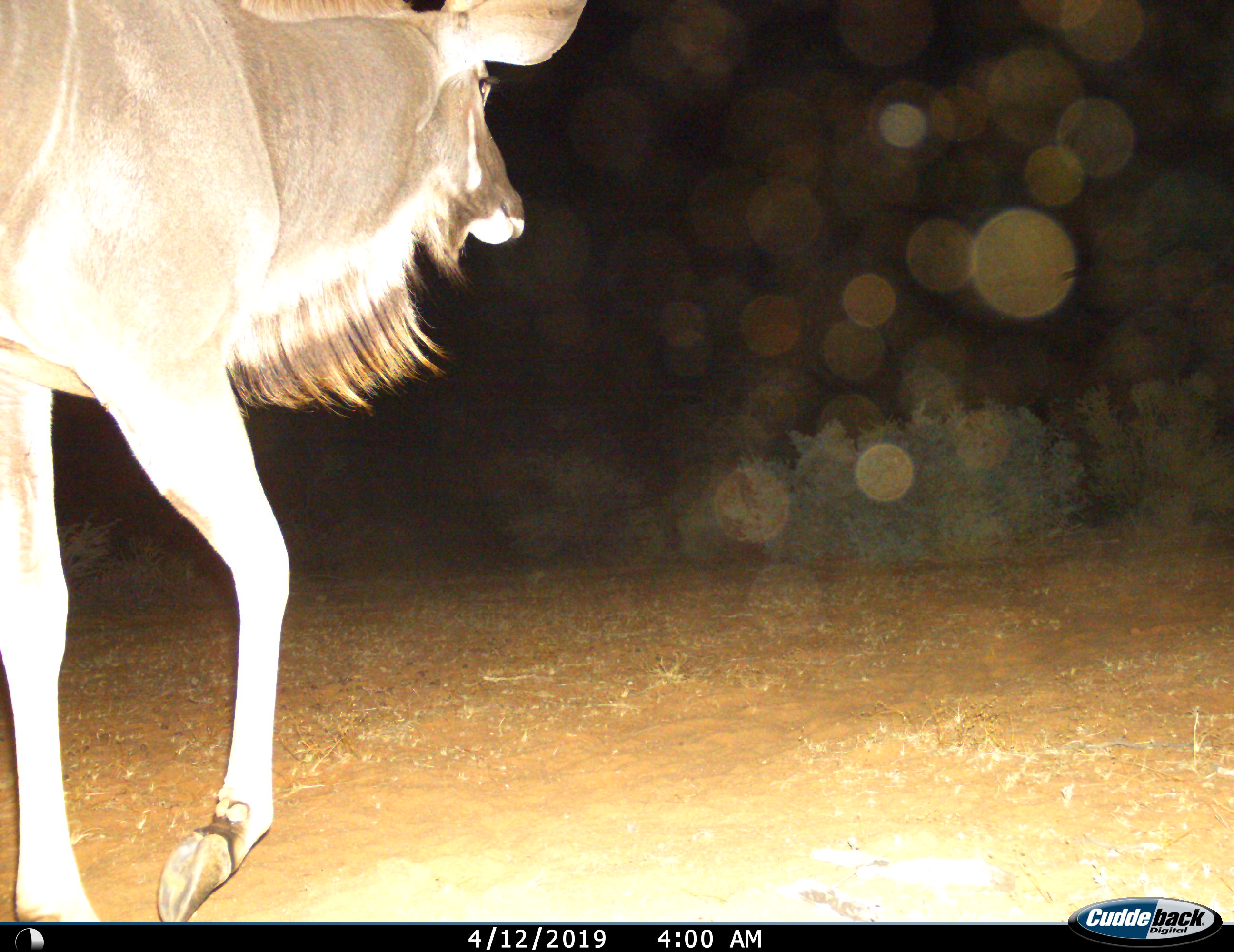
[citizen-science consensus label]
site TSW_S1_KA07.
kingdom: Animalia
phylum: Chordata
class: Mammalia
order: Artiodactyla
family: Bovidae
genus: Tragelaphus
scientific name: Tragelaphus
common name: kudu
Kudu (Tragelaphus), count 1. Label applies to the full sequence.